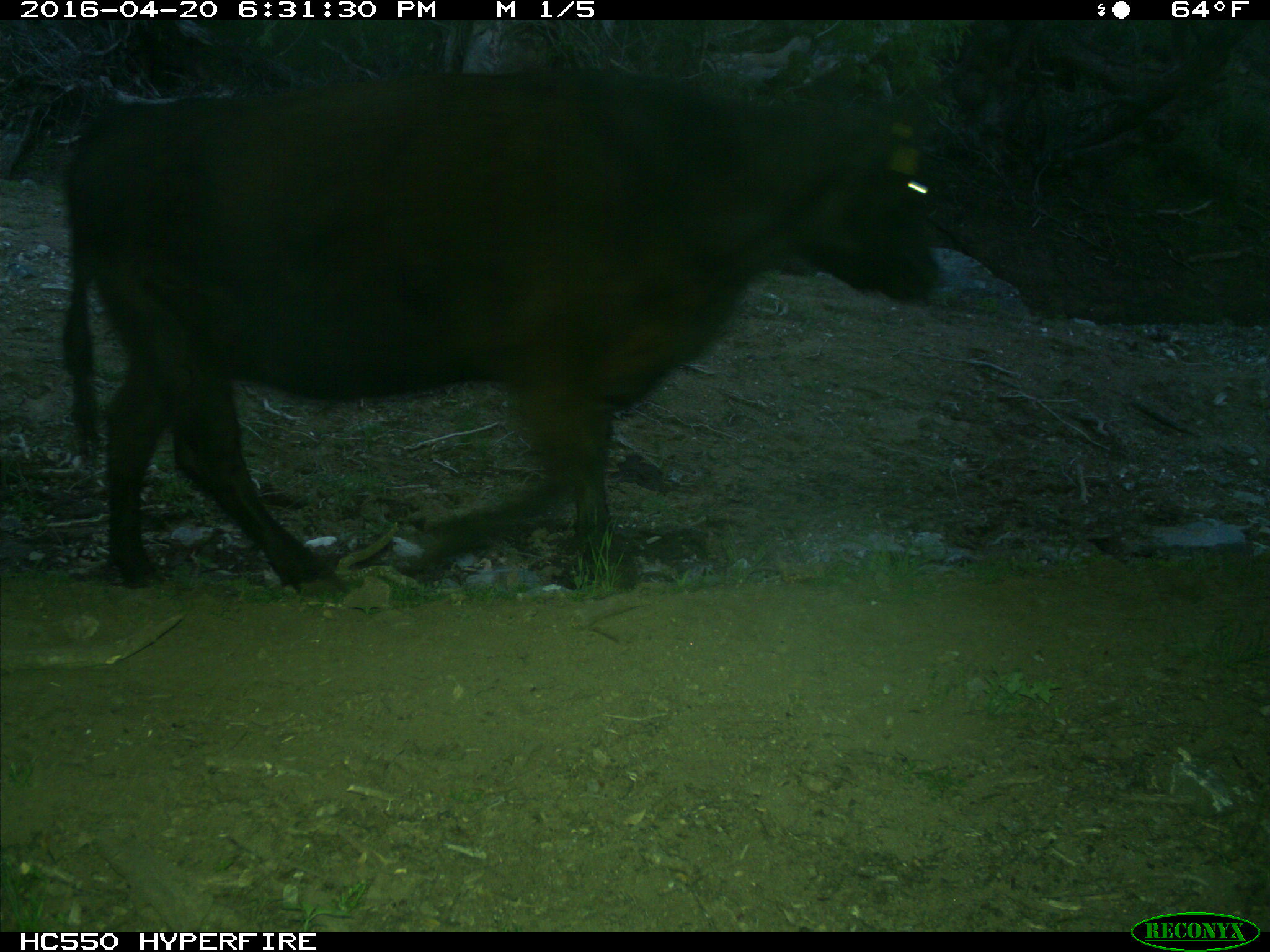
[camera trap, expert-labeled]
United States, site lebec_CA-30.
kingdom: Animalia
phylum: Chordata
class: Mammalia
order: Artiodactyla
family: Bovidae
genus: Bos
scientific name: Bos taurus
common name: domestic cow